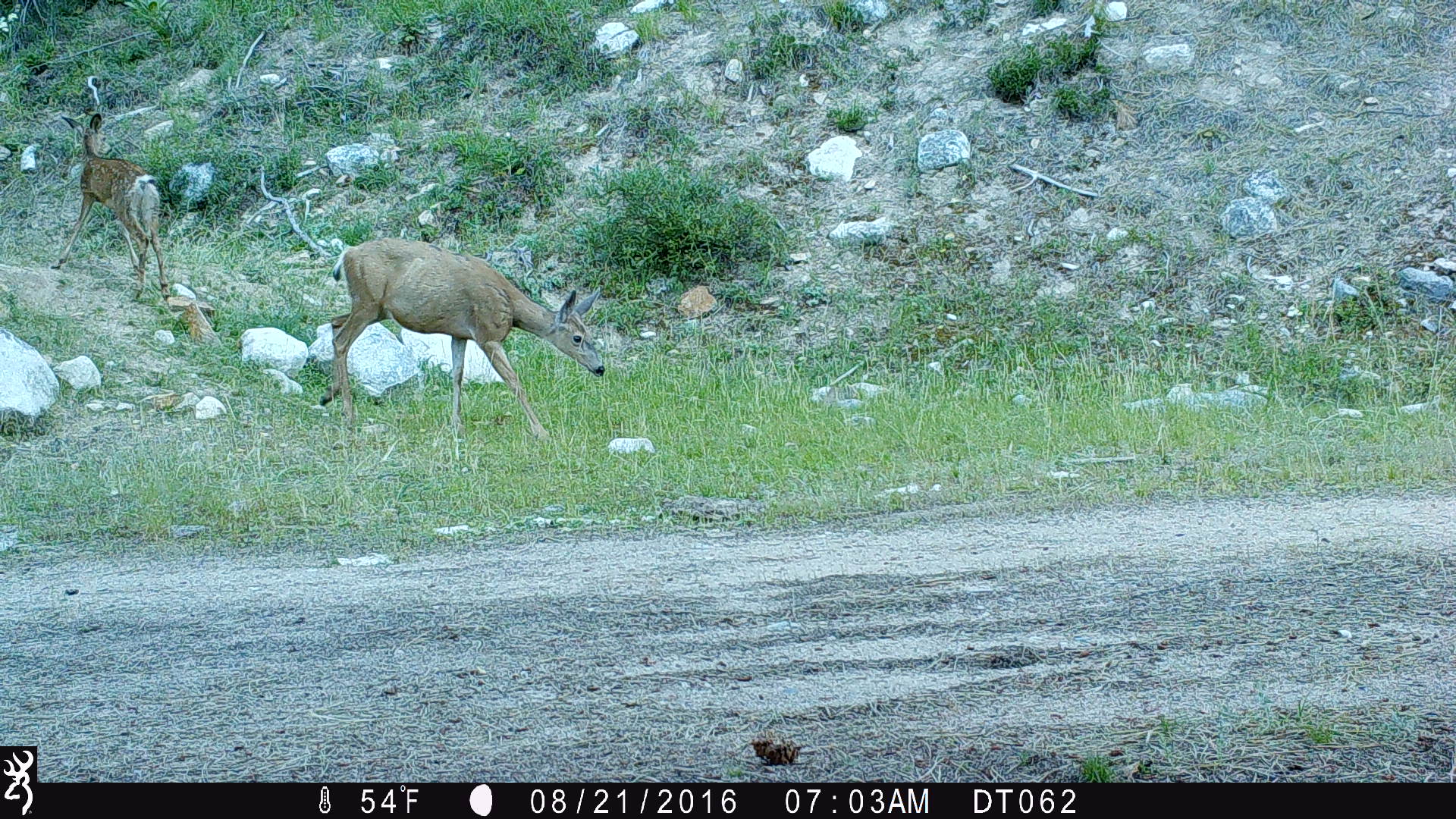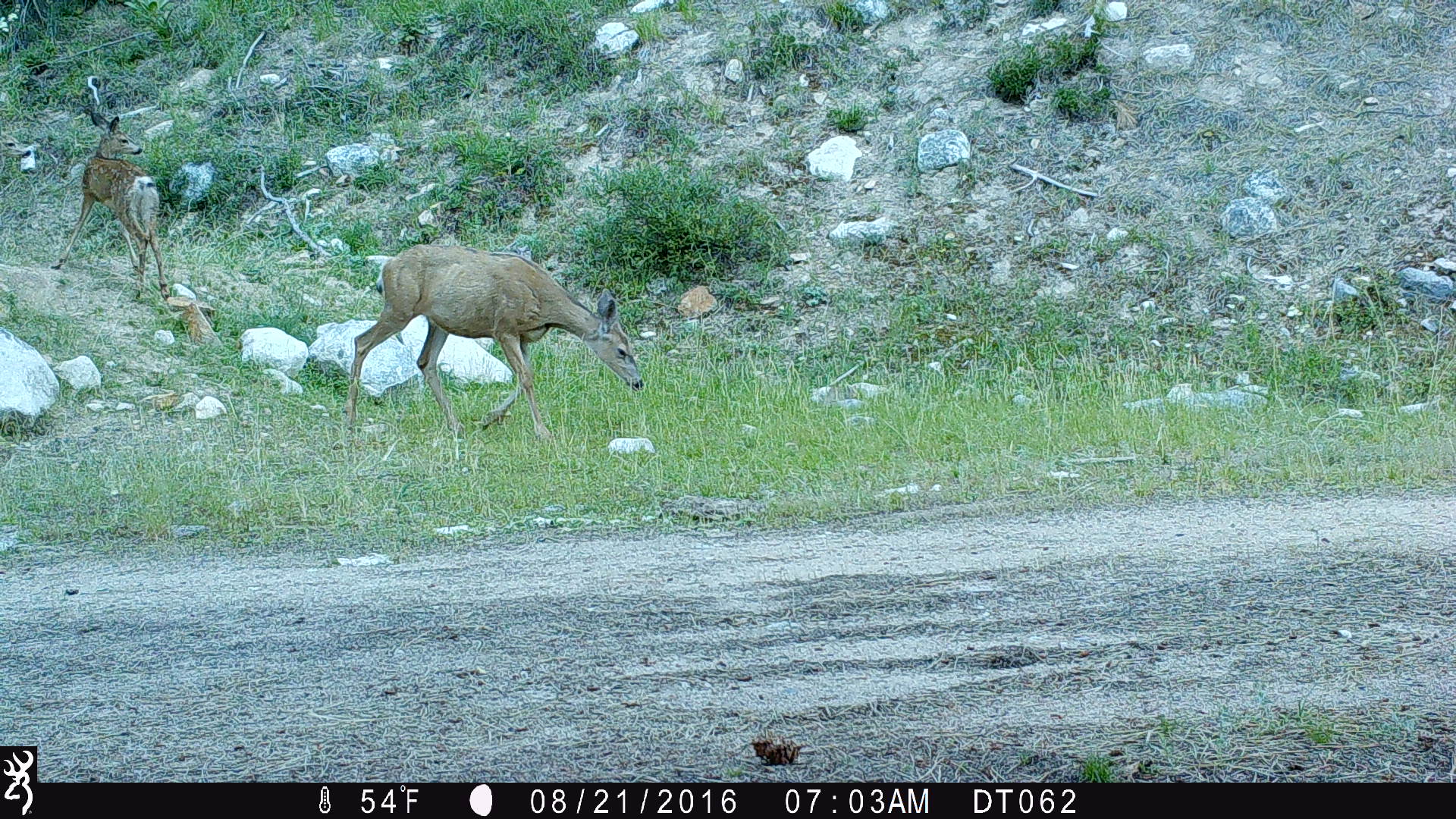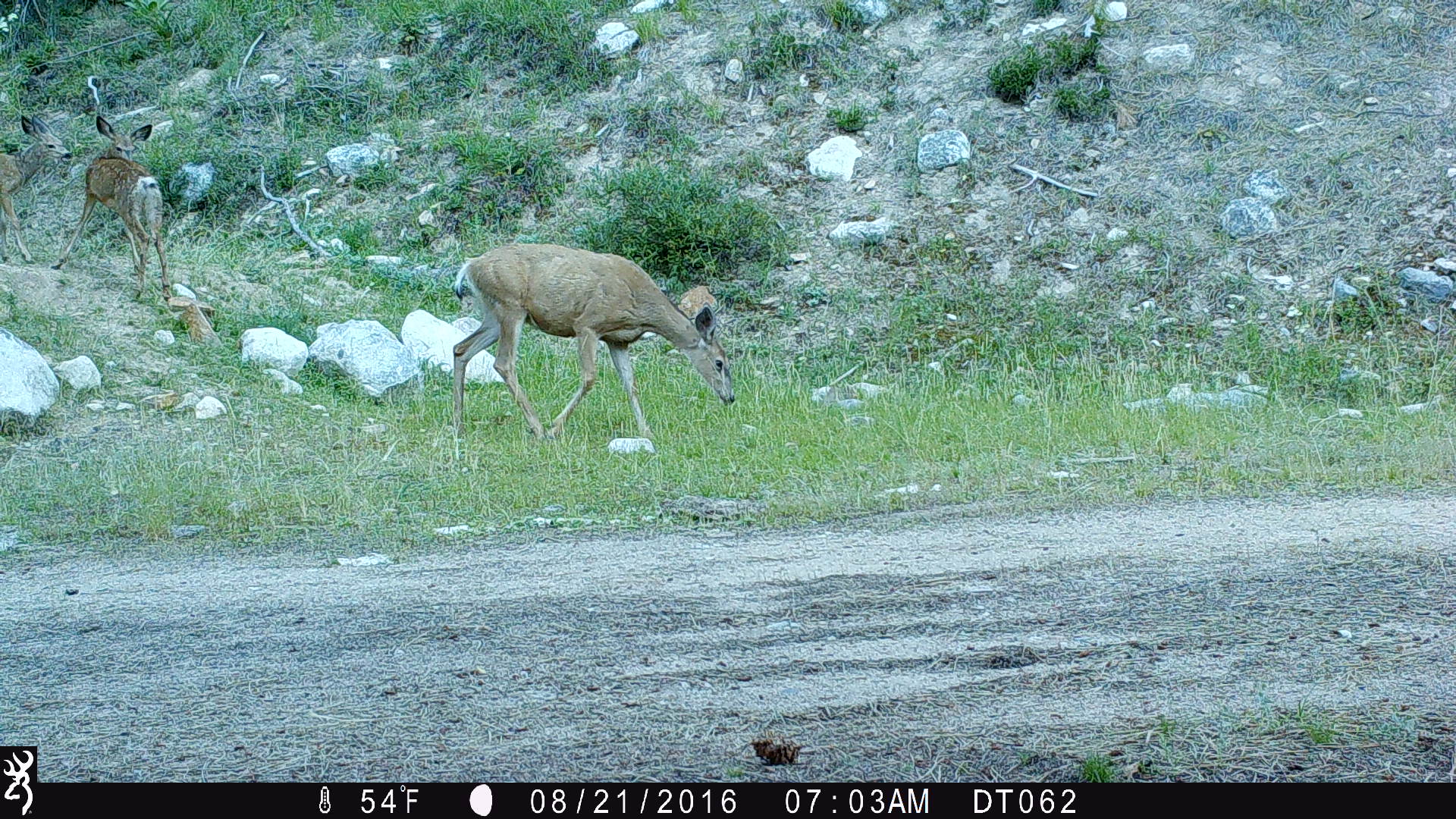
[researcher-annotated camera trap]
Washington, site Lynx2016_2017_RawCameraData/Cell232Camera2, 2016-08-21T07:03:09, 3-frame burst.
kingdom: Animalia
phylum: Chordata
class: Mammalia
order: Artiodactyla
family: Cervidae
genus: Odocoileus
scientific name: Odocoileus hemionus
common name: mule deer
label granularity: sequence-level